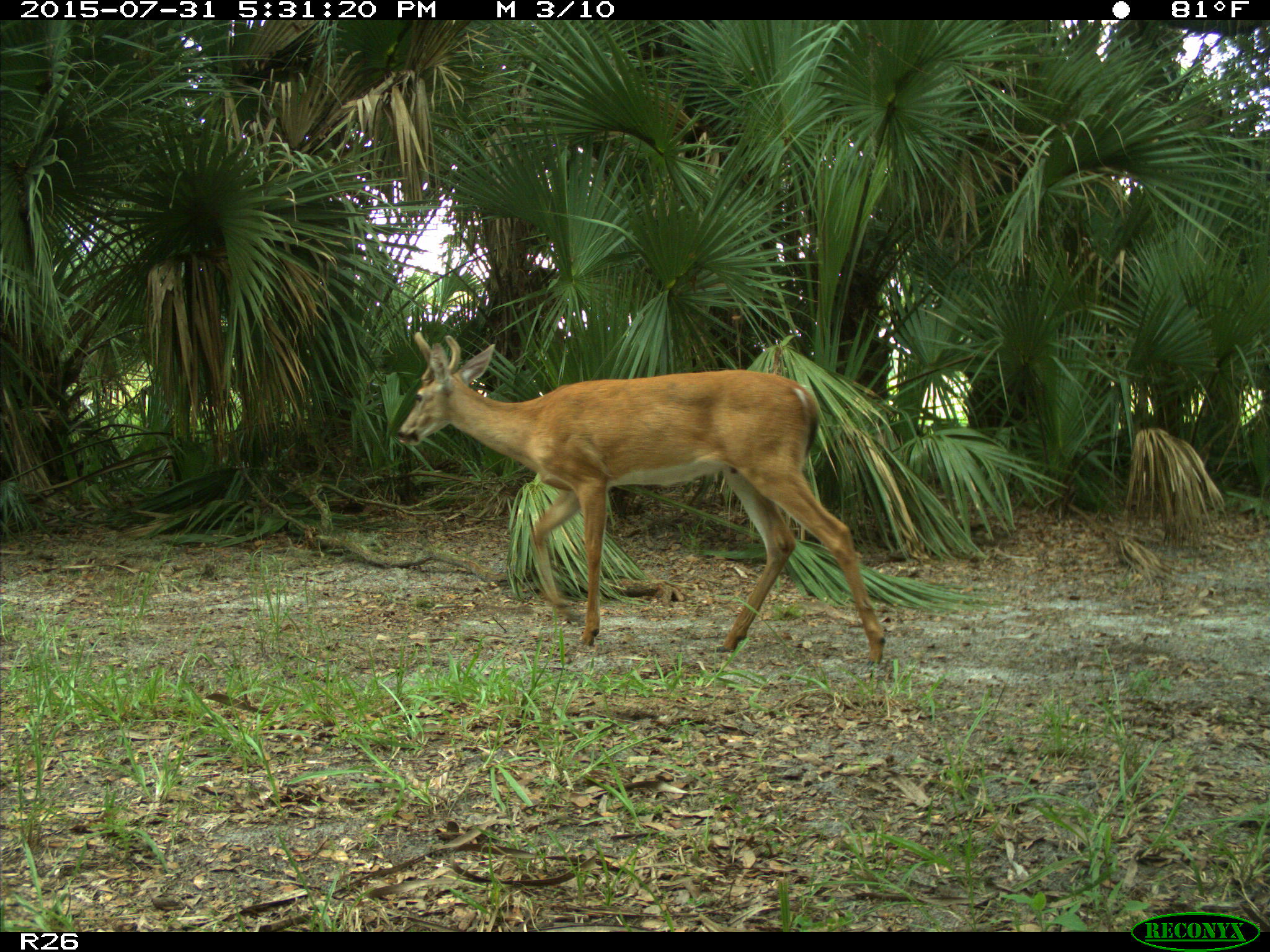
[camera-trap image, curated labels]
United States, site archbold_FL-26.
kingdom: Animalia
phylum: Chordata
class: Mammalia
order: Artiodactyla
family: Cervidae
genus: Odocoileus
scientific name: Odocoileus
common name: deer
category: unidentified deer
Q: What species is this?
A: Unidentified deer (deer) (Odocoileus).